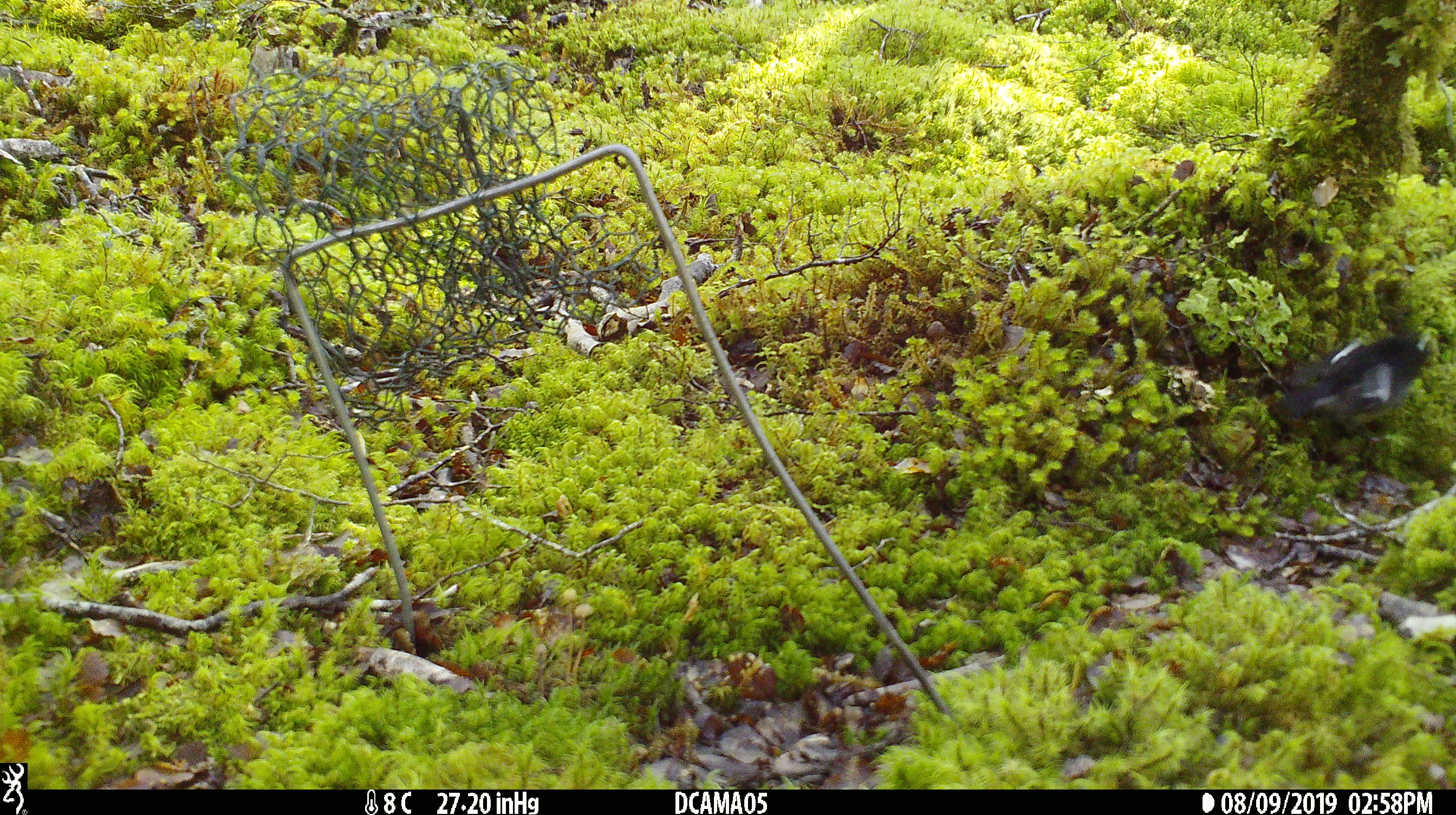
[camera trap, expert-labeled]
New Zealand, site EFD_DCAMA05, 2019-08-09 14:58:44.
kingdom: Animalia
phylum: Chordata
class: Aves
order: Passeriformes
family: Petroicidae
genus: Petroica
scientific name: Petroica macrocephala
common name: tomtit